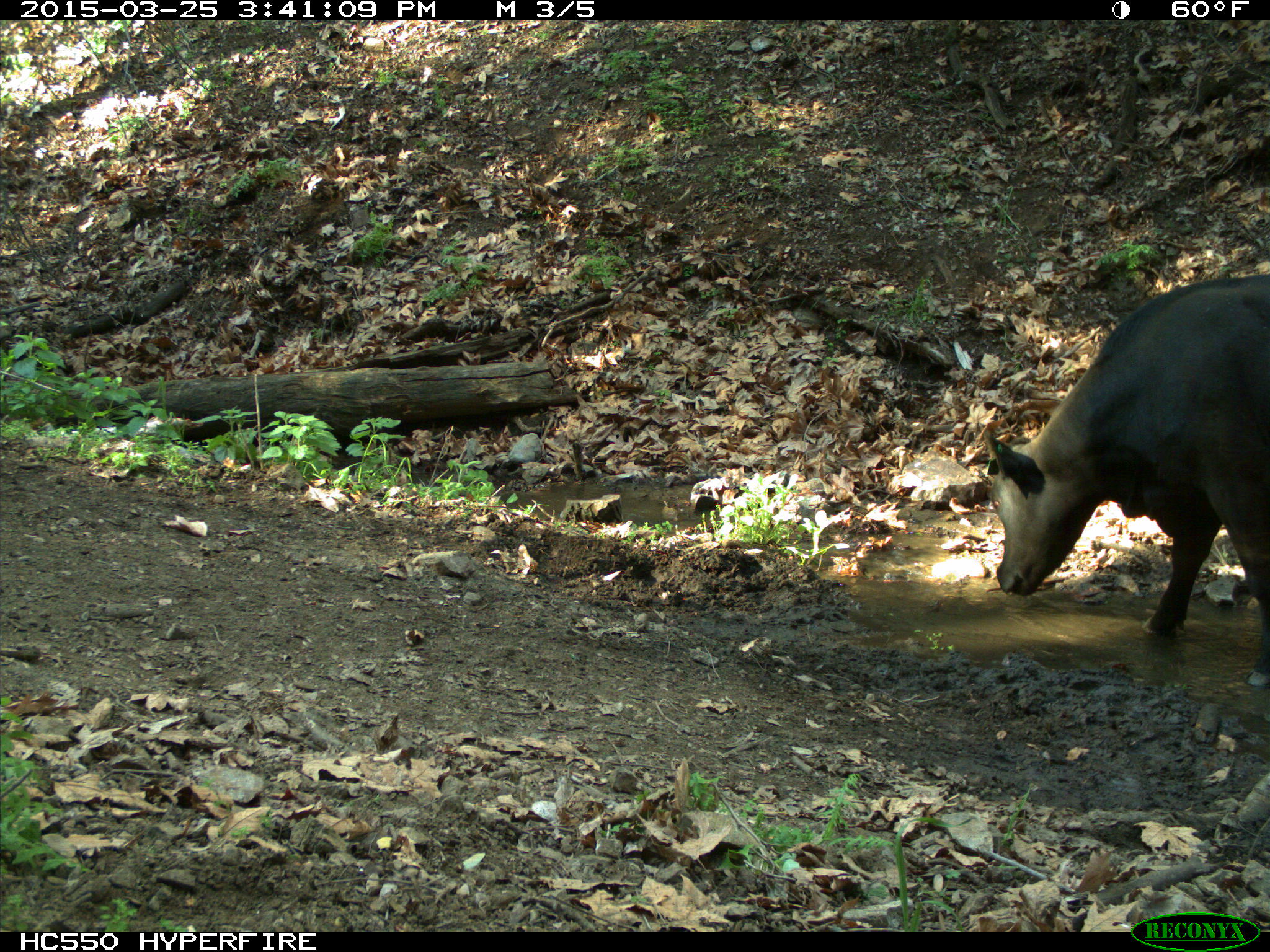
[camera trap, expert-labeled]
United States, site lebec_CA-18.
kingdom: Animalia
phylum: Chordata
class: Mammalia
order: Artiodactyla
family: Bovidae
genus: Bos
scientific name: Bos taurus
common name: domestic cow